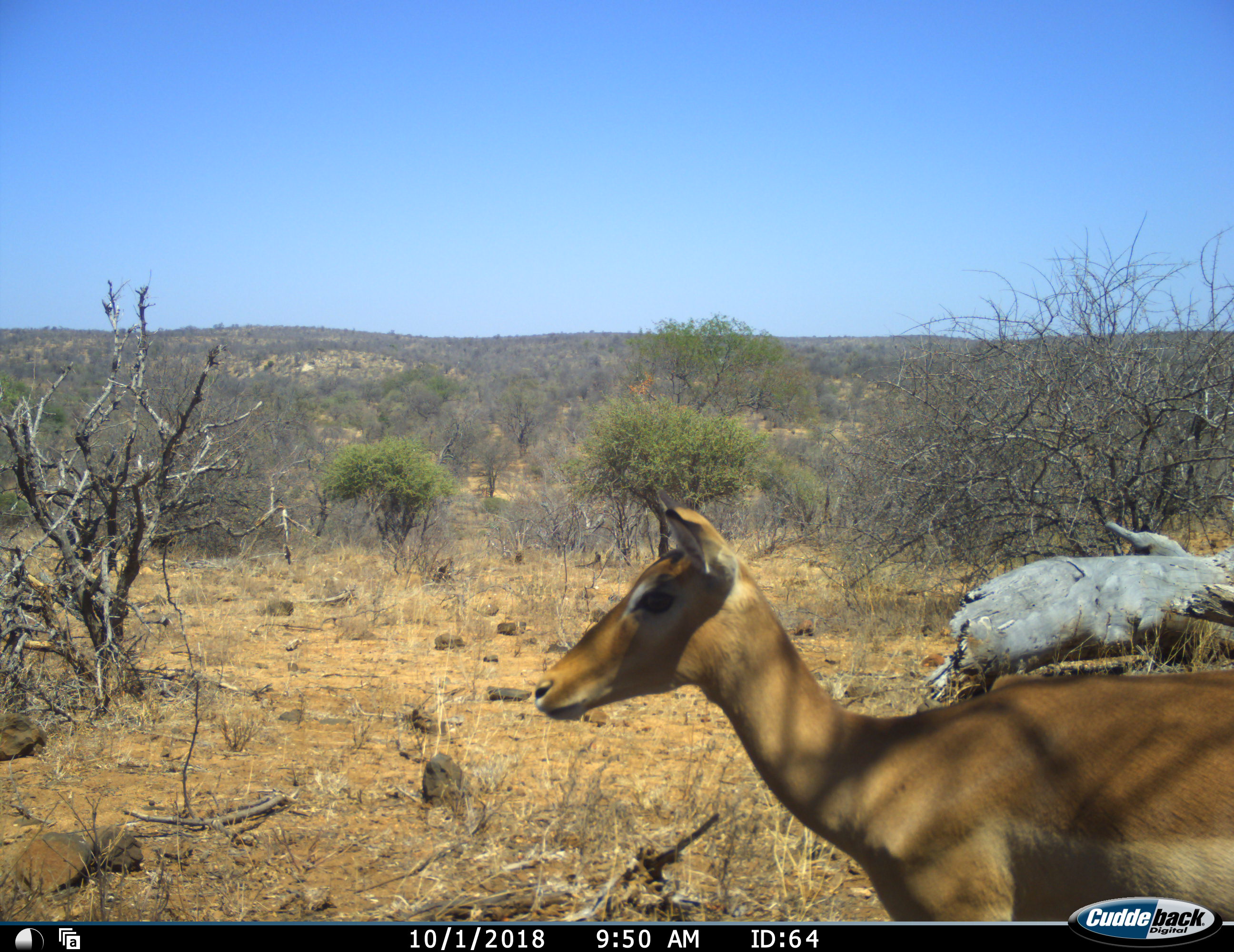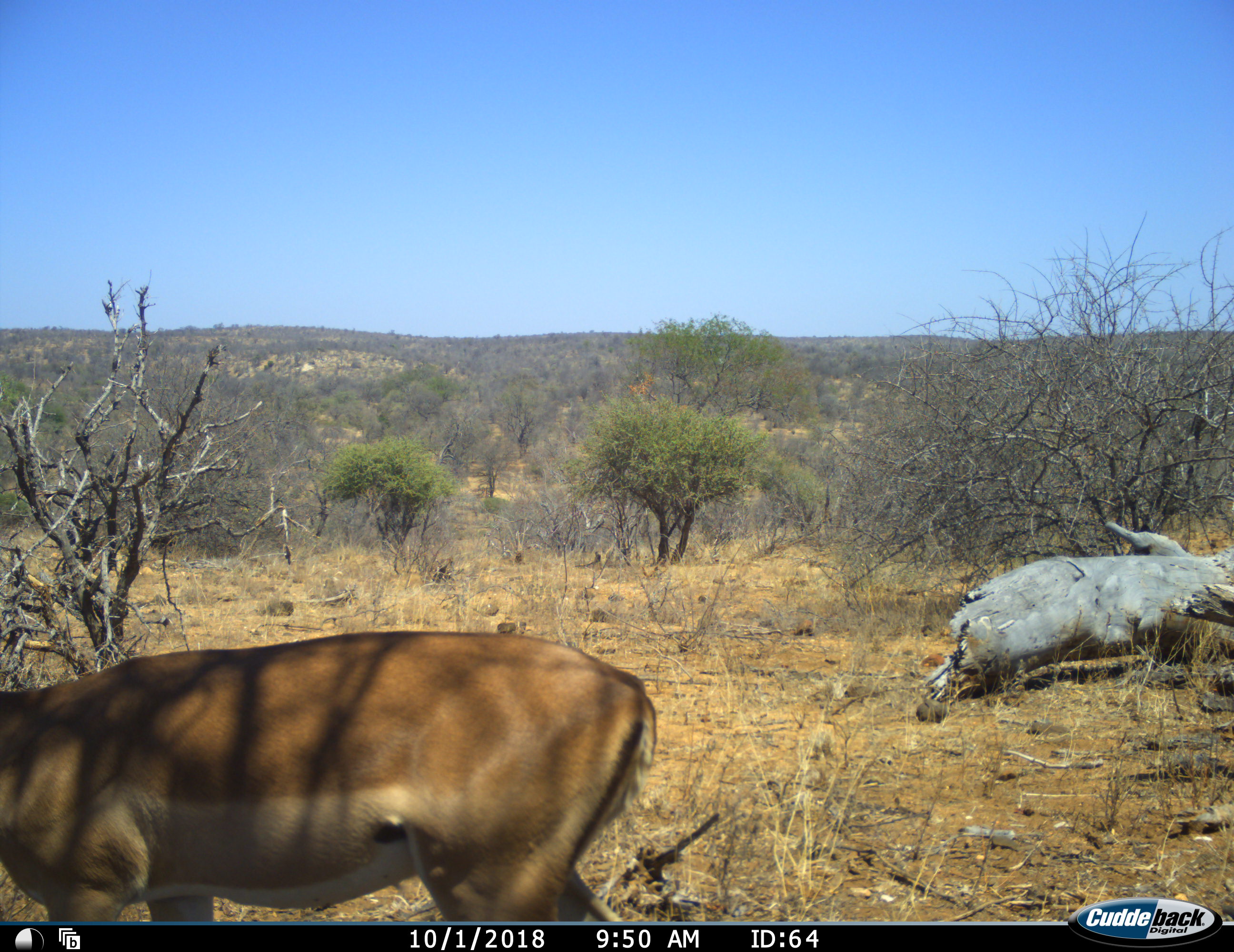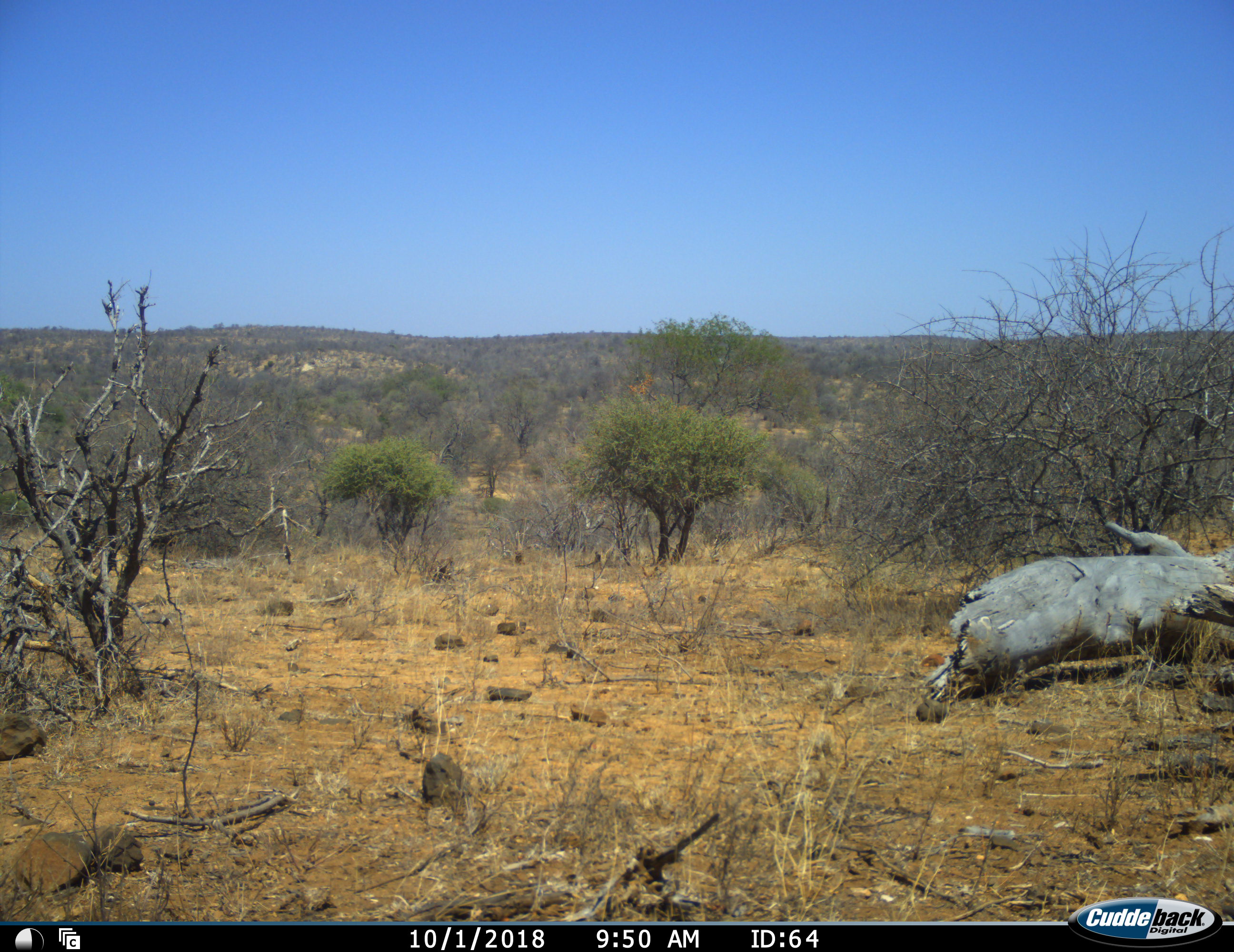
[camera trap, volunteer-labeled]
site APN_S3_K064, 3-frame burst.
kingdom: Animalia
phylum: Chordata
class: Mammalia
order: Artiodactyla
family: Bovidae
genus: Aepyceros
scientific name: Aepyceros melampus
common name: impala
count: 1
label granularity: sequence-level